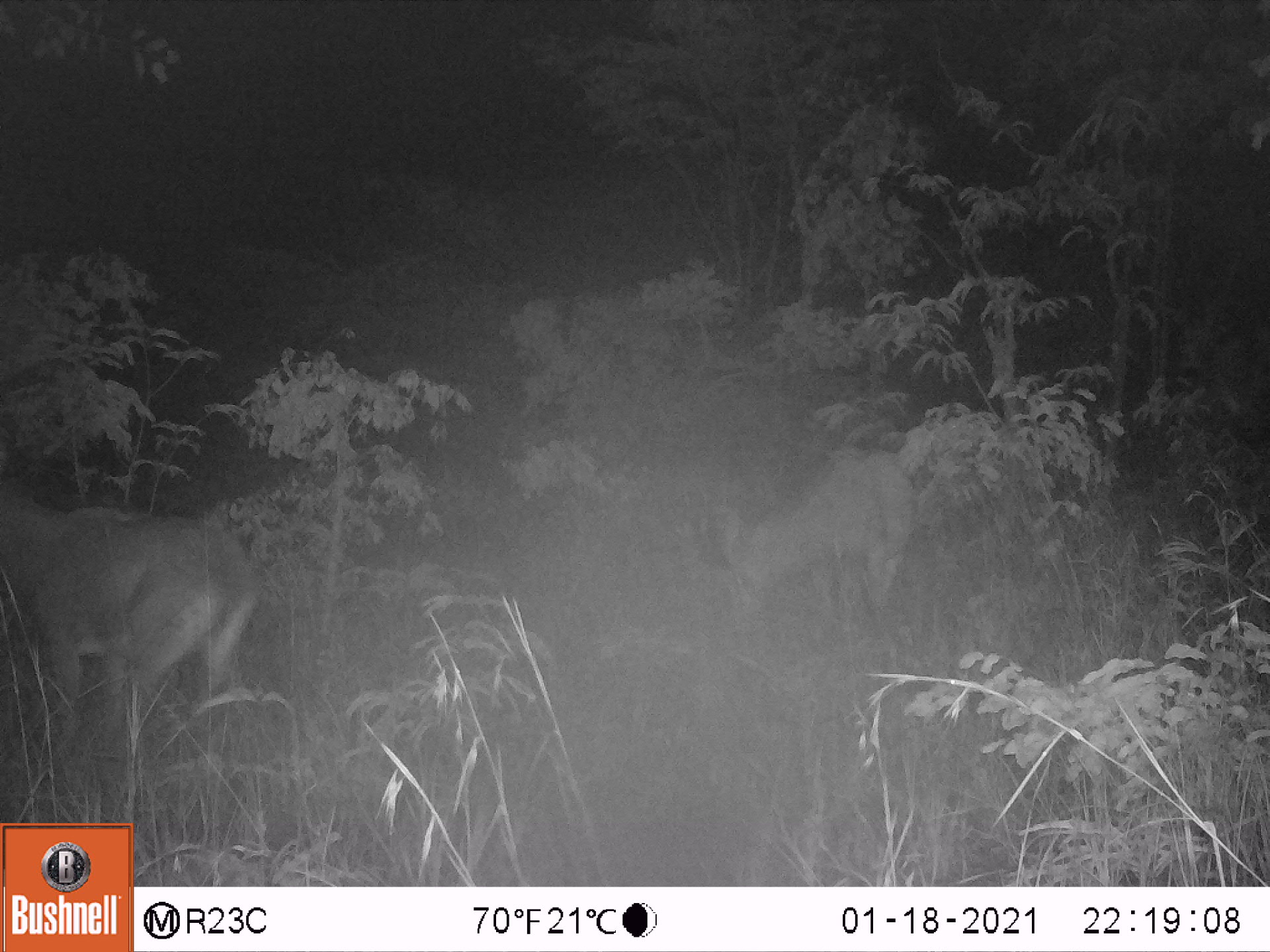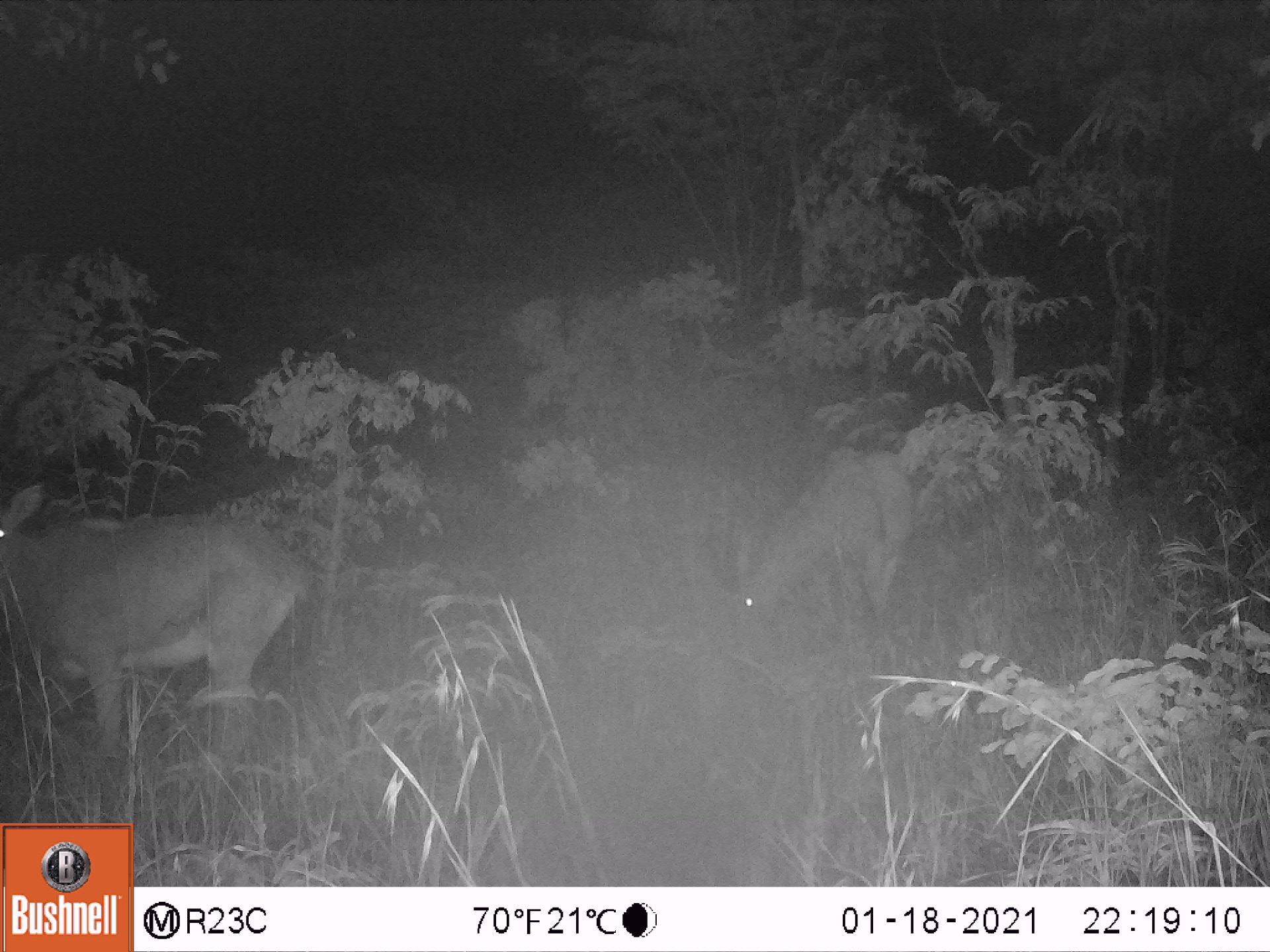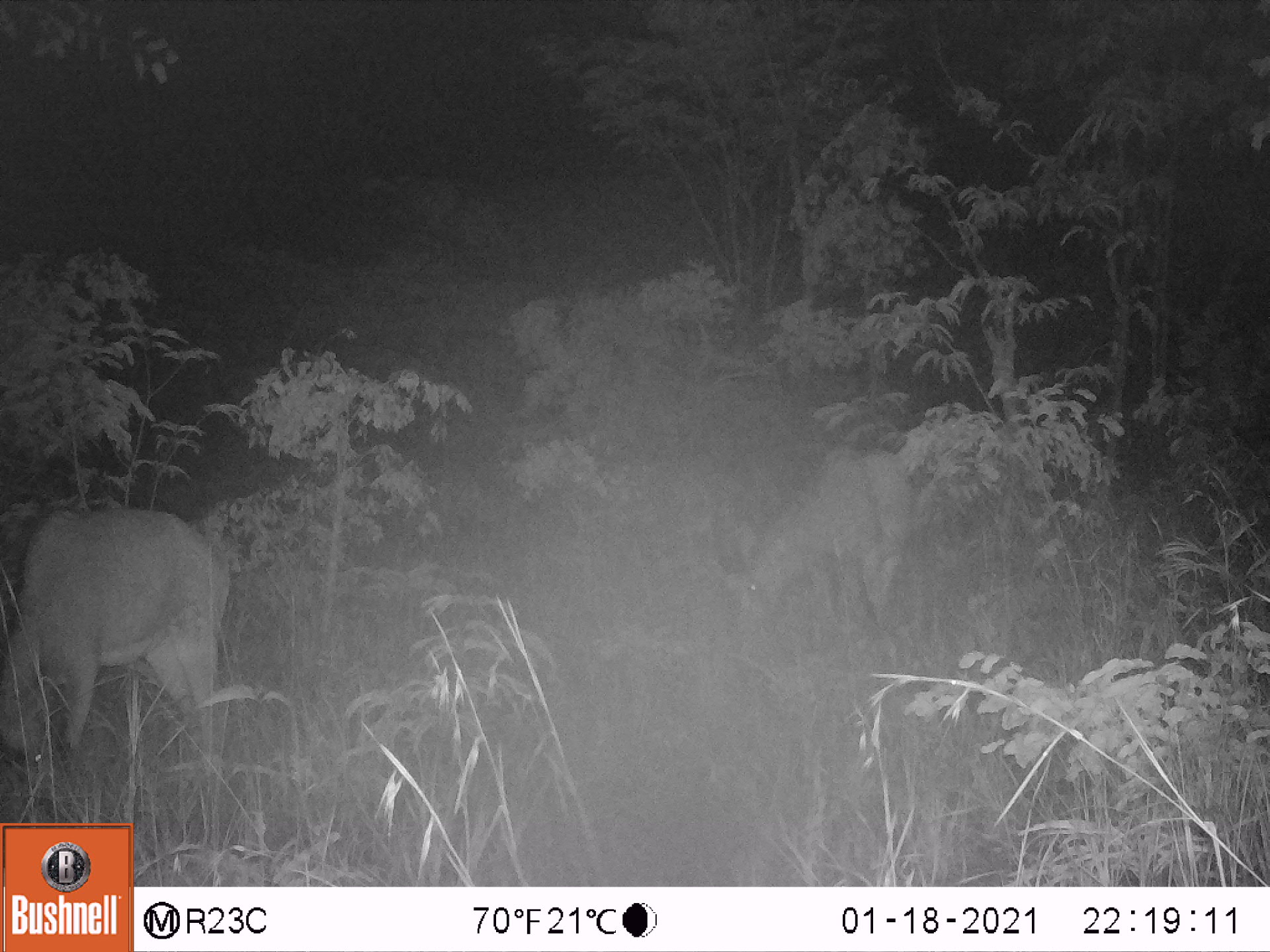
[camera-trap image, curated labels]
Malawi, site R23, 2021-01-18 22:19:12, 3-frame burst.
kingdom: Animalia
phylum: Chordata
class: Mammalia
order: Artiodactyla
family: Bovidae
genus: Hippotragus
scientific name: Hippotragus niger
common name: sable antelope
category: sable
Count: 2.